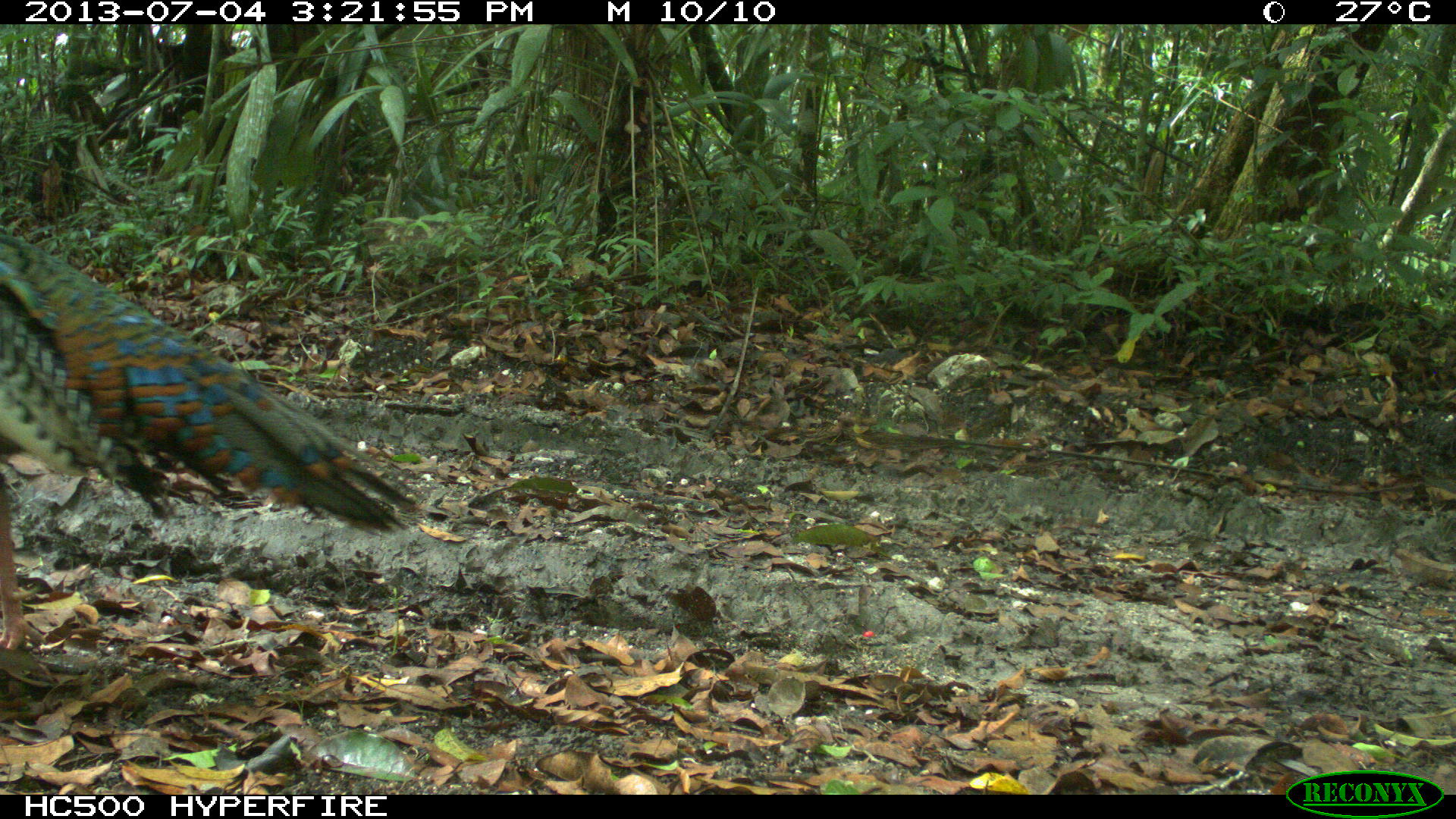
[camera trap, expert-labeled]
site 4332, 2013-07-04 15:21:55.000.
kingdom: Animalia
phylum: Chordata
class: Aves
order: Galliformes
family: Phasianidae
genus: Meleagris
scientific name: Meleagris ocellata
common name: ocellated turkey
Meleagris ocellata (ocellated turkey), count 1, sex male.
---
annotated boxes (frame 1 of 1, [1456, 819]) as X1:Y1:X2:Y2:
meleagris ocellata: 0:229:413:648